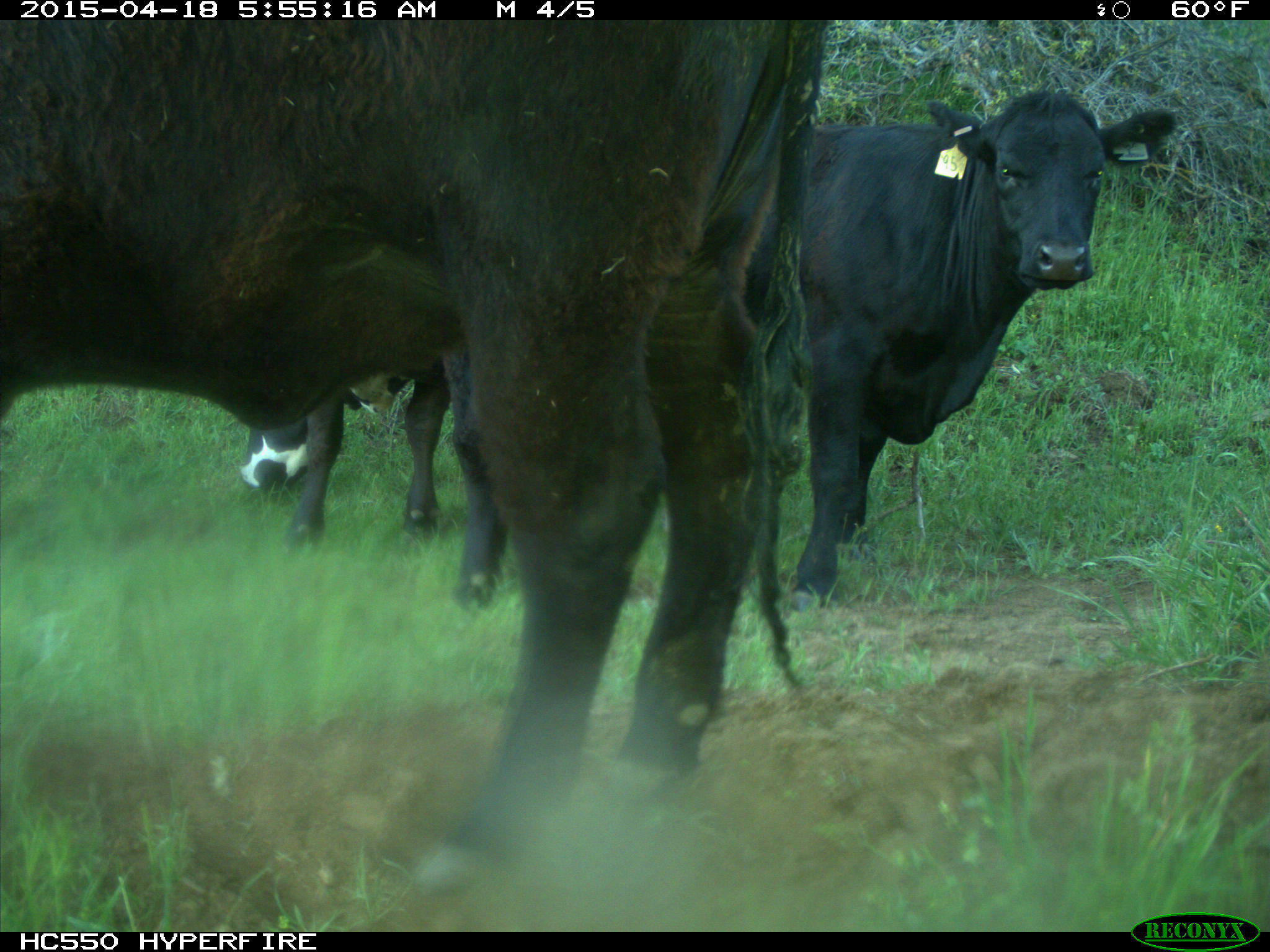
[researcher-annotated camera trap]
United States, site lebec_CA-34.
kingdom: Animalia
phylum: Chordata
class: Mammalia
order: Artiodactyla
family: Bovidae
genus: Bos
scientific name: Bos taurus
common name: domestic cow